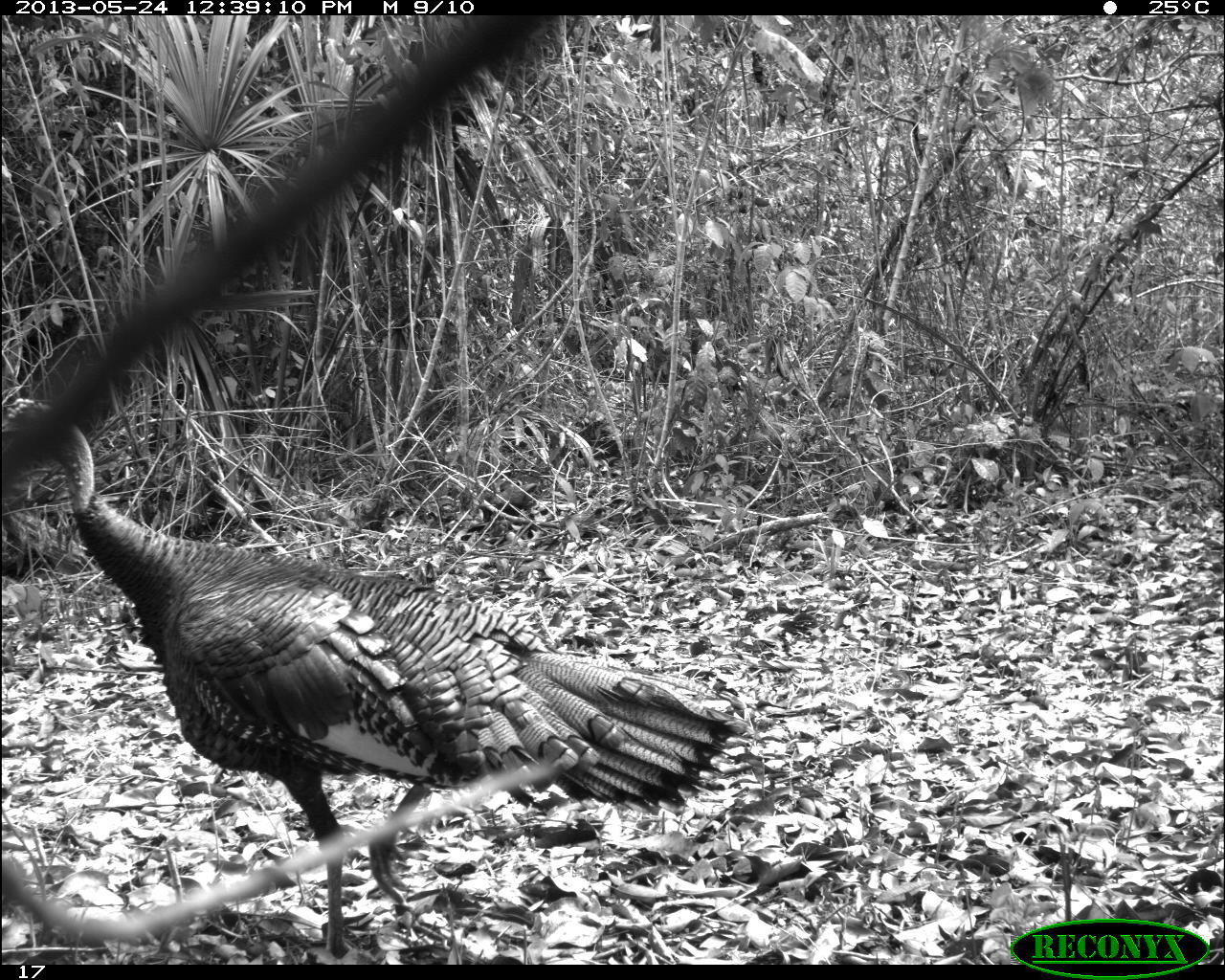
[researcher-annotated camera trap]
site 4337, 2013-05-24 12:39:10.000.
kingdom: Animalia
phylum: Chordata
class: Aves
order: Galliformes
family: Phasianidae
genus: Meleagris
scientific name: Meleagris ocellata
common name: ocellated turkey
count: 1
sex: male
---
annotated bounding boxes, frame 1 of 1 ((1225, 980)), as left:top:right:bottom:
meleagris ocellata: 0:391:753:965